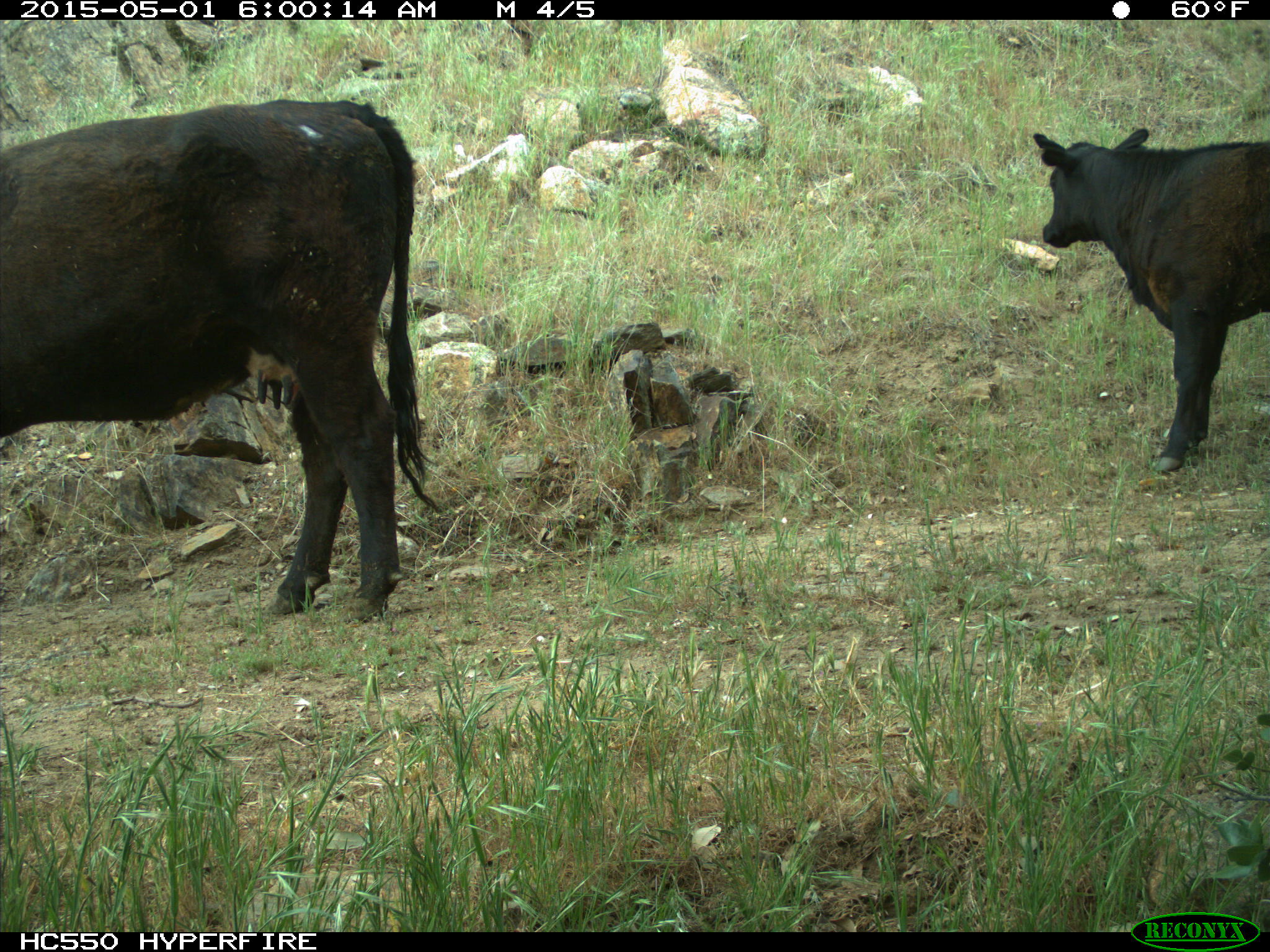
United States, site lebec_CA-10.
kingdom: Animalia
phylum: Chordata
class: Mammalia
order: Artiodactyla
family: Bovidae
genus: Bos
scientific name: Bos taurus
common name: domestic cow